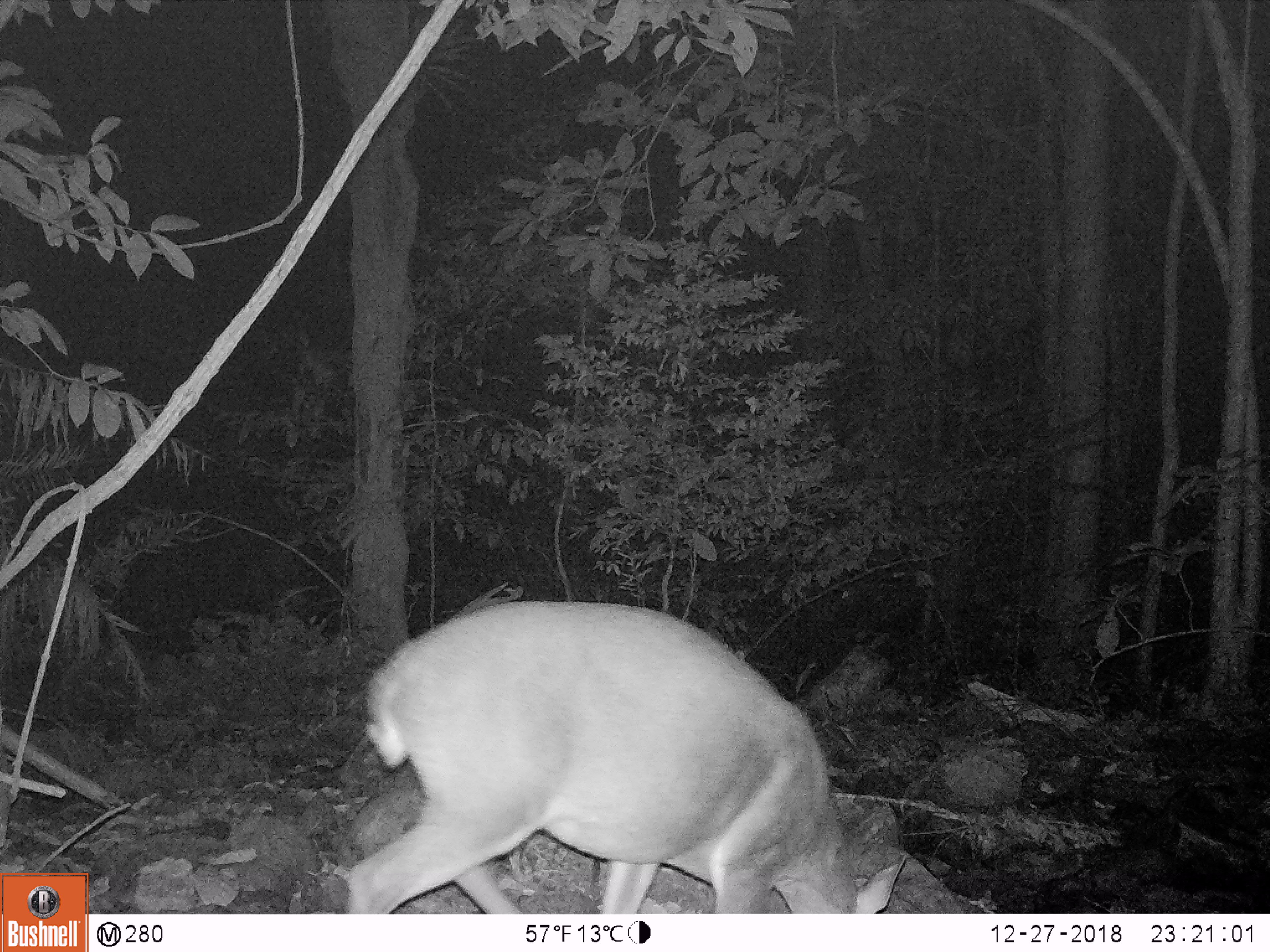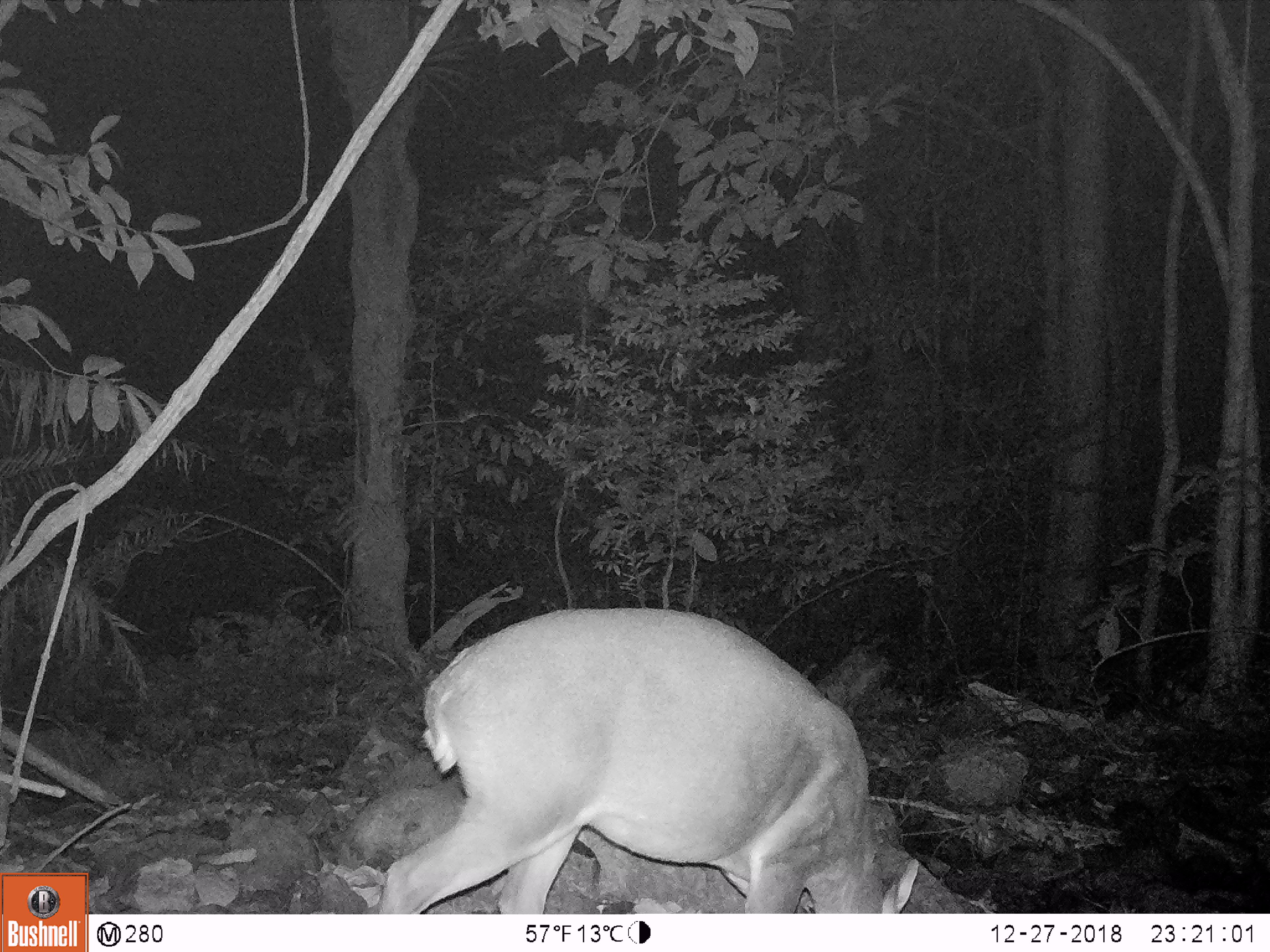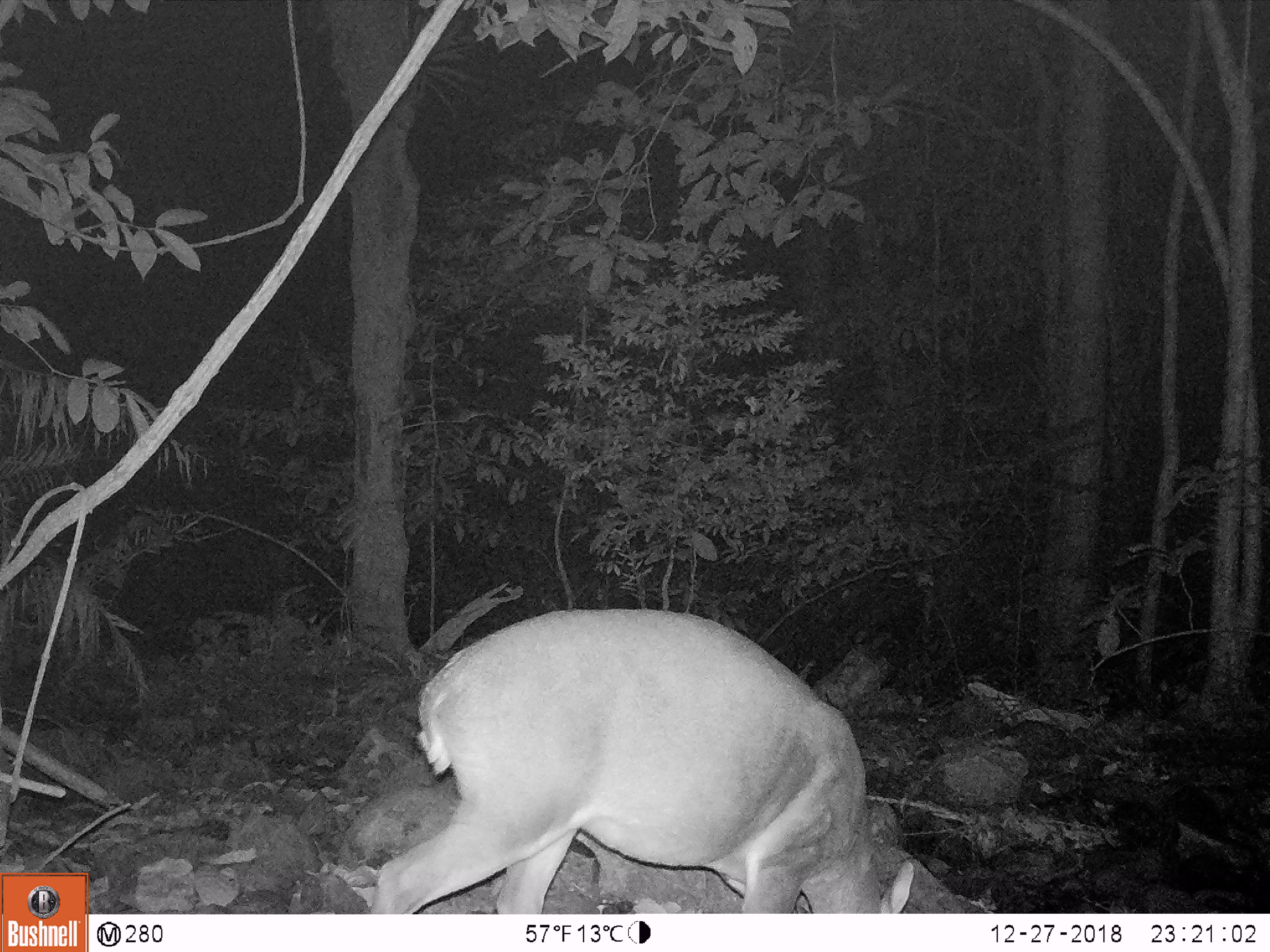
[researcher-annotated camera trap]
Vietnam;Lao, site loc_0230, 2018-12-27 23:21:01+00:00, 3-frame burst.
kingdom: Animalia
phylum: Chordata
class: Mammalia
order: Artiodactyla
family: Cervidae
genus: Muntiacus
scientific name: Muntiacus vuquangensis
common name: large-antlered muntjac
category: large antlered muntjac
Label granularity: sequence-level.